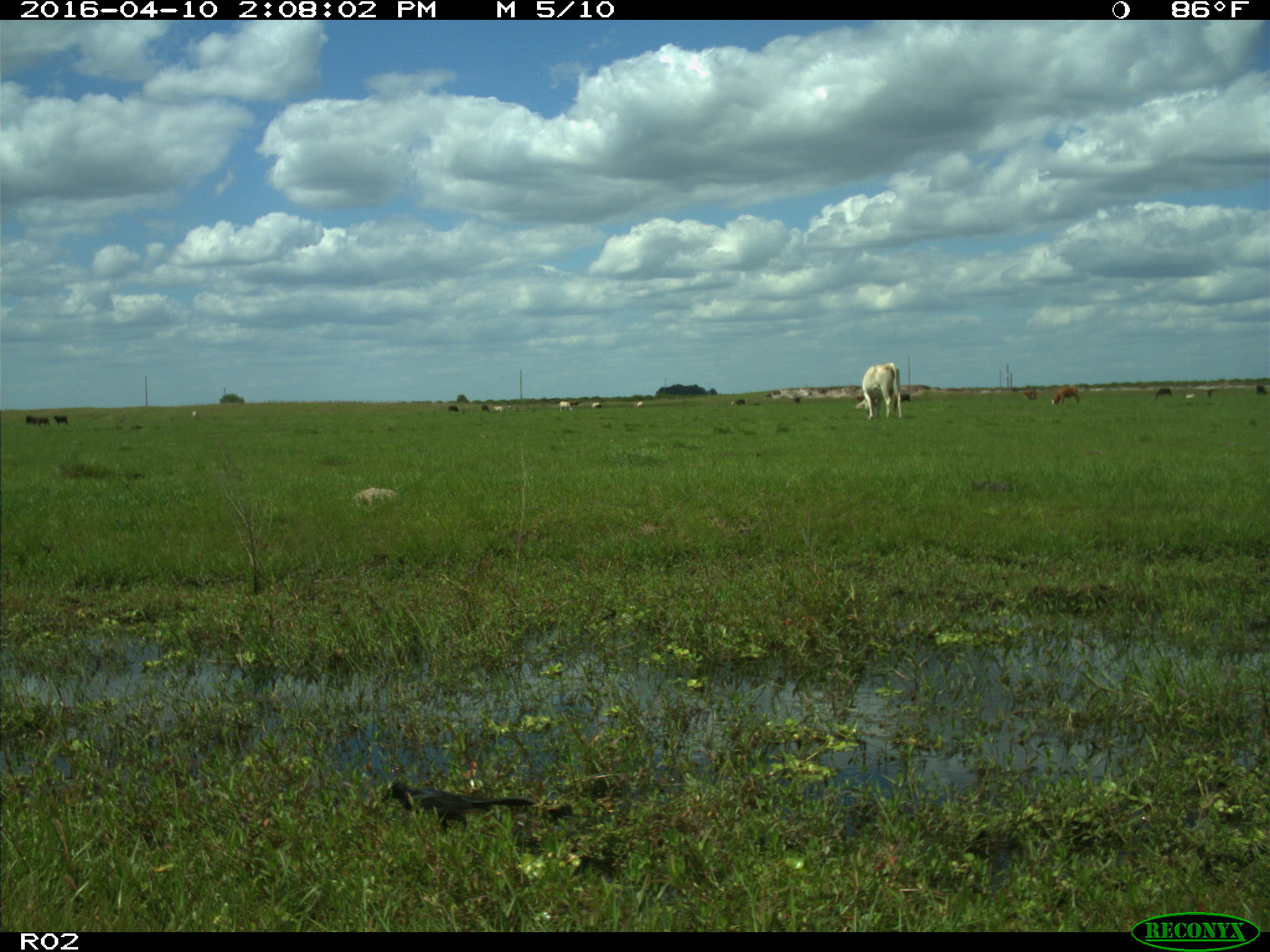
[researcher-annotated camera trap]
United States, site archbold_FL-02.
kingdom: Animalia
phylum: Chordata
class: Mammalia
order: Artiodactyla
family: Bovidae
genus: Bos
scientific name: Bos taurus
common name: domestic cow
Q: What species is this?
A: Bos taurus (domestic cow).